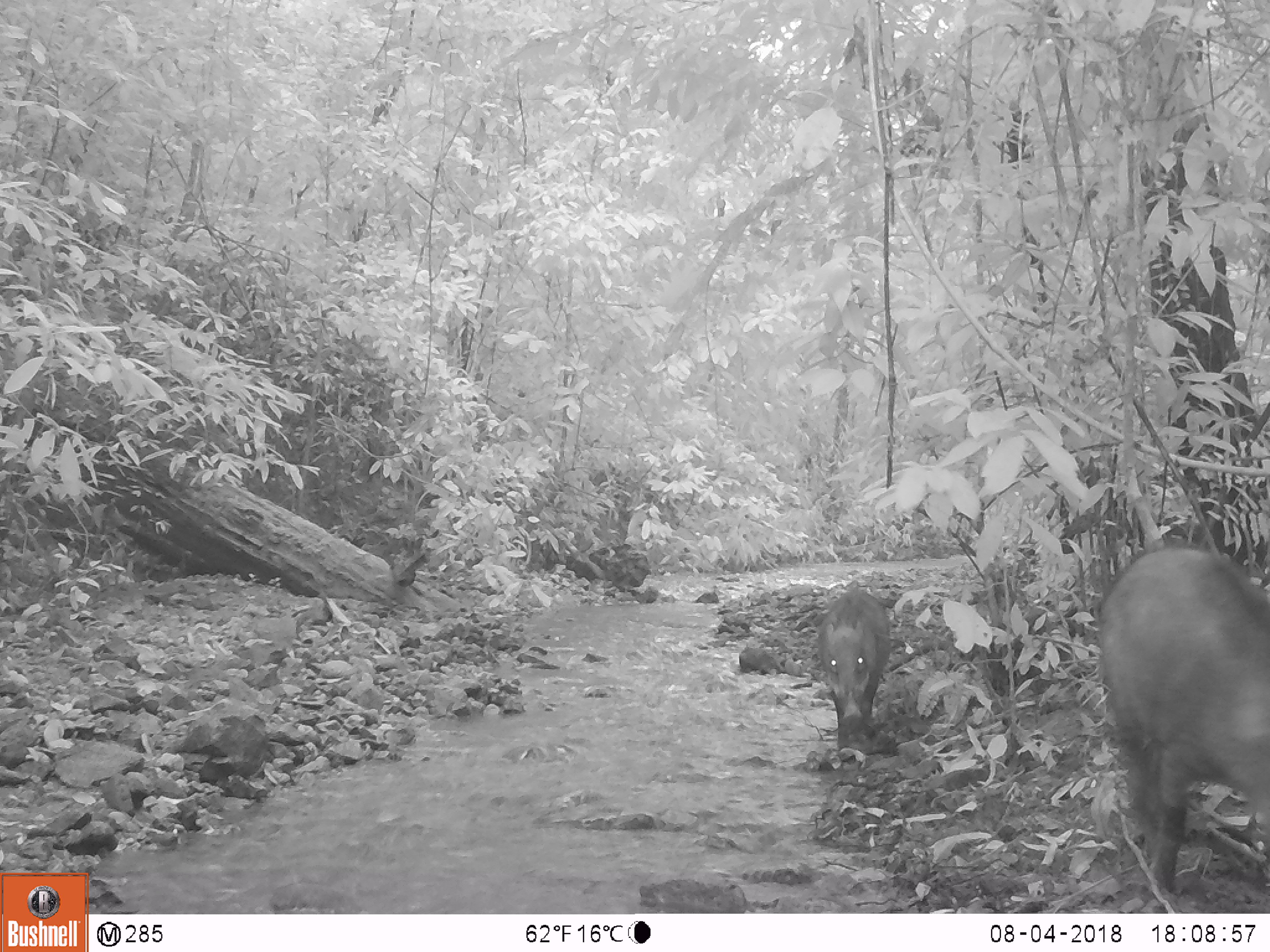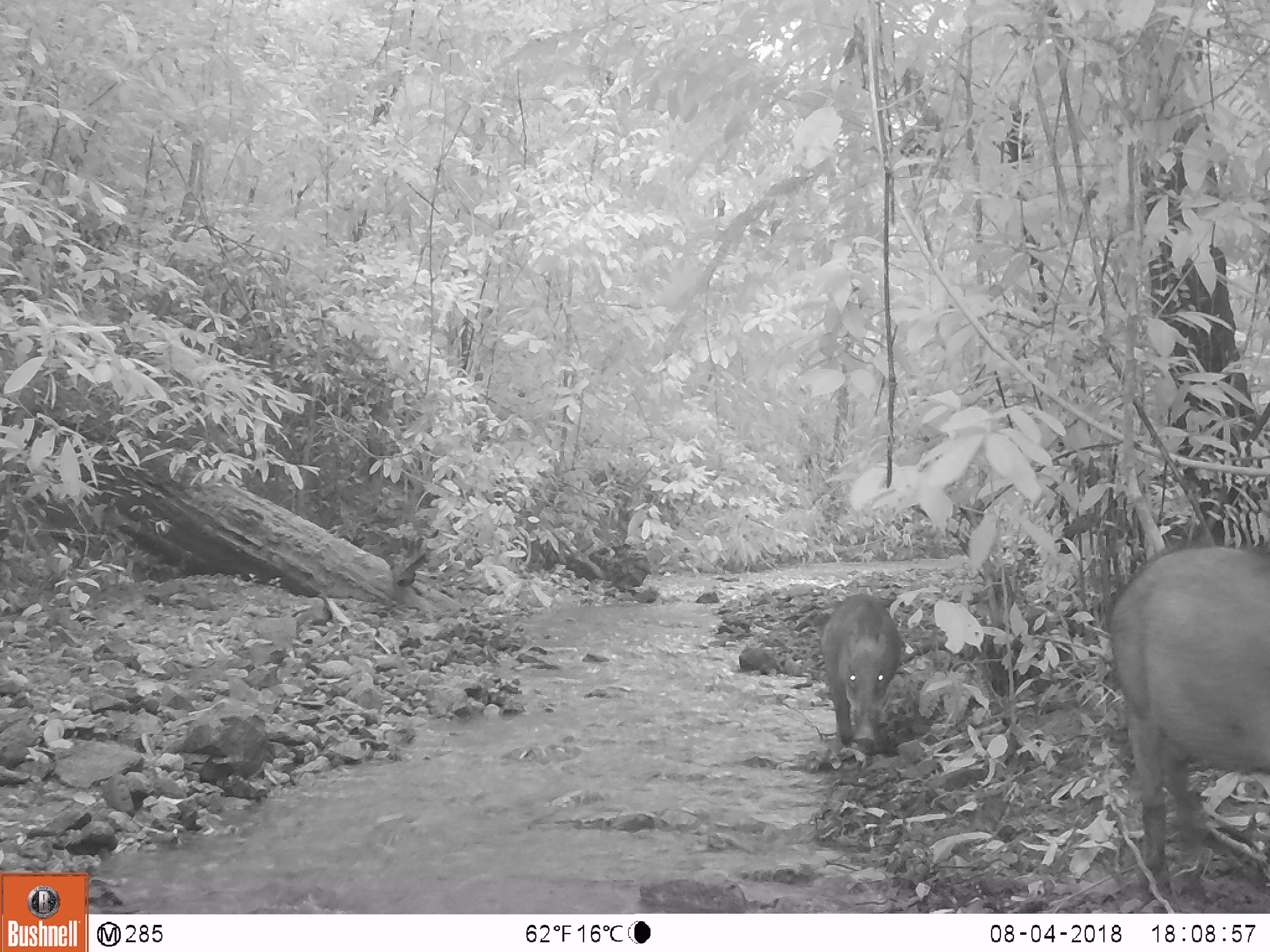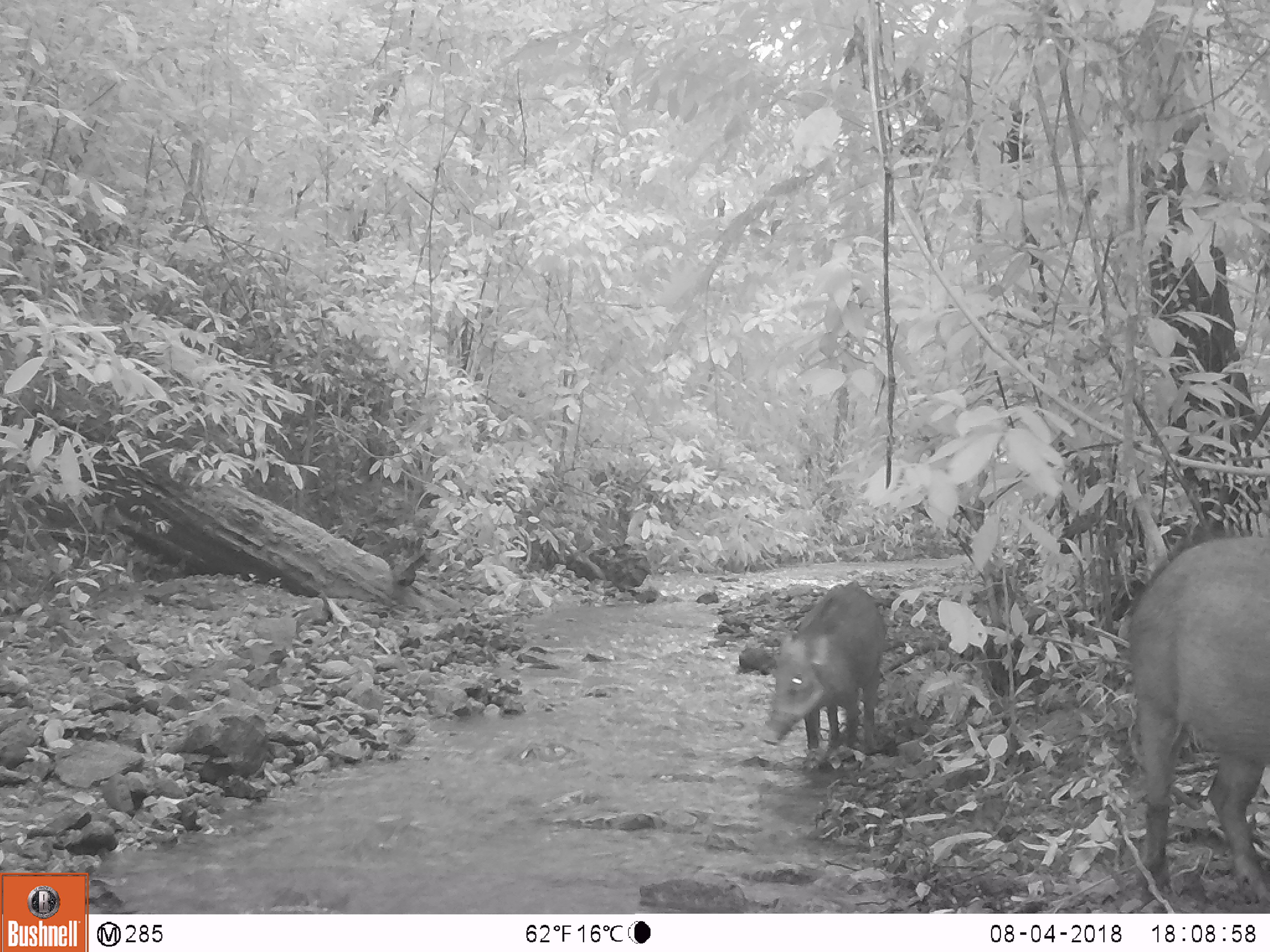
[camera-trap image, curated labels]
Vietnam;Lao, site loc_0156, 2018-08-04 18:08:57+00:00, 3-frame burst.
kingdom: Animalia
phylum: Chordata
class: Mammalia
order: Artiodactyla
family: Suidae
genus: Sus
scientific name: Sus scrofa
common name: eurasian wild pig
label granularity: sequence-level